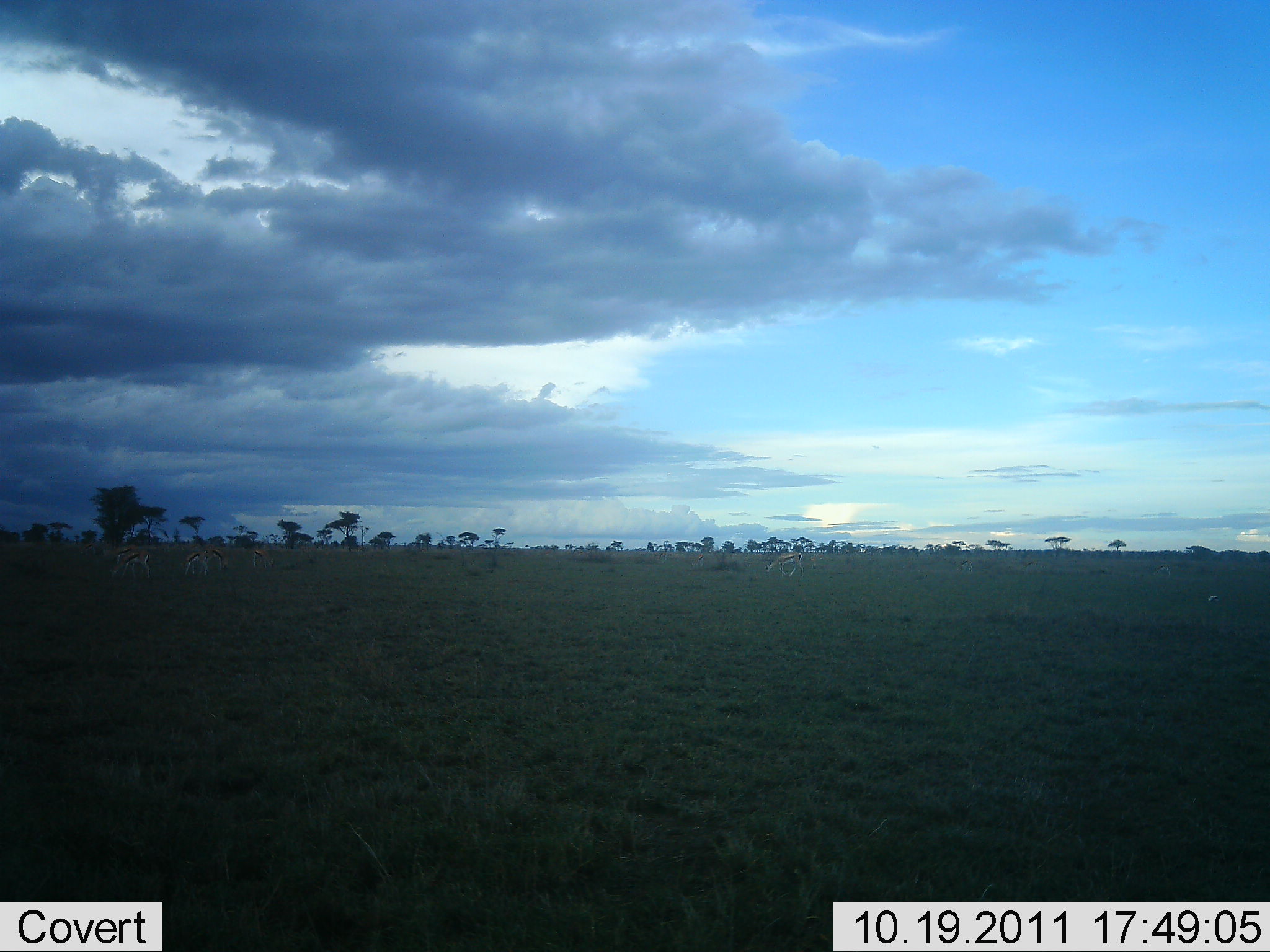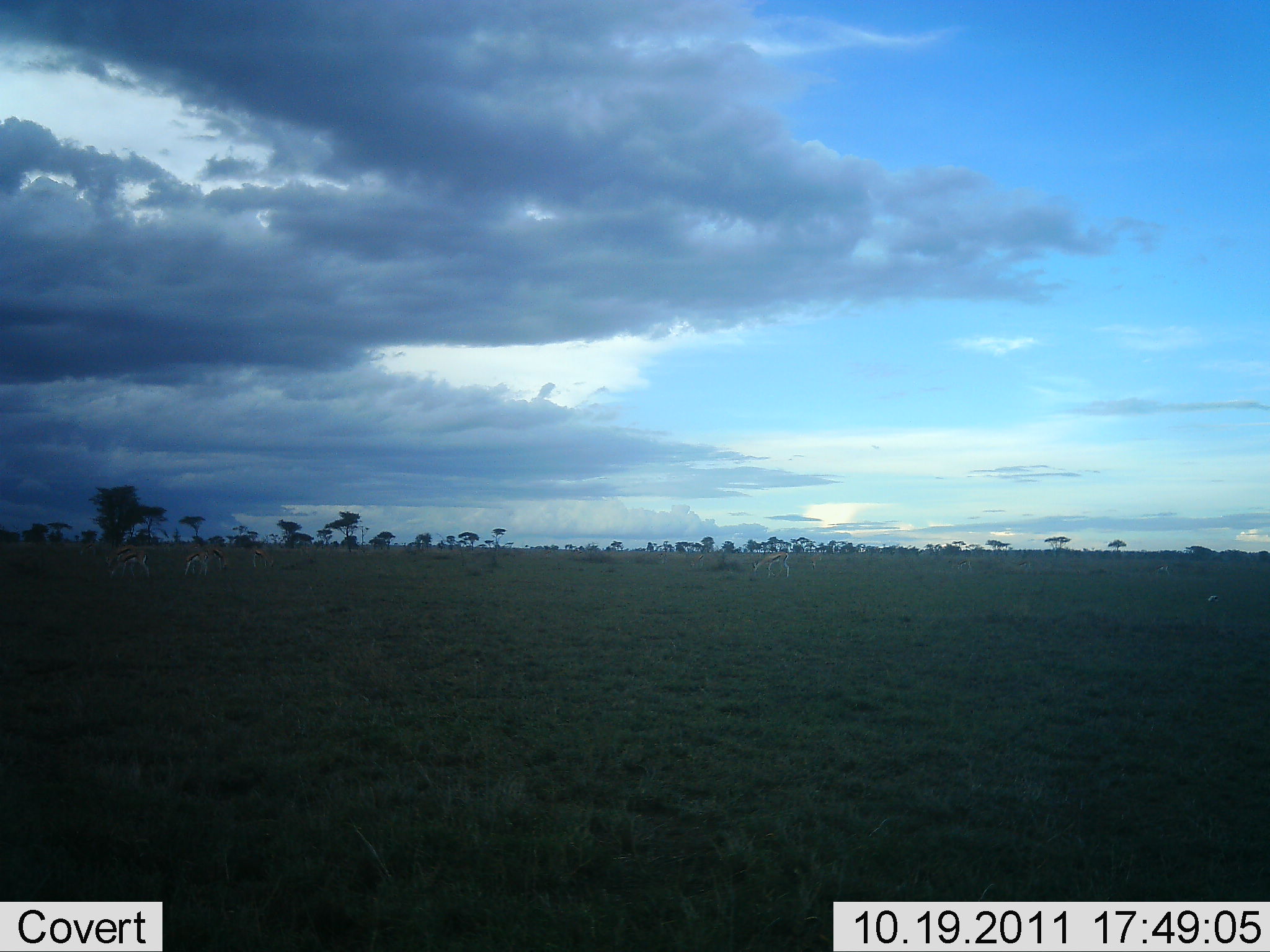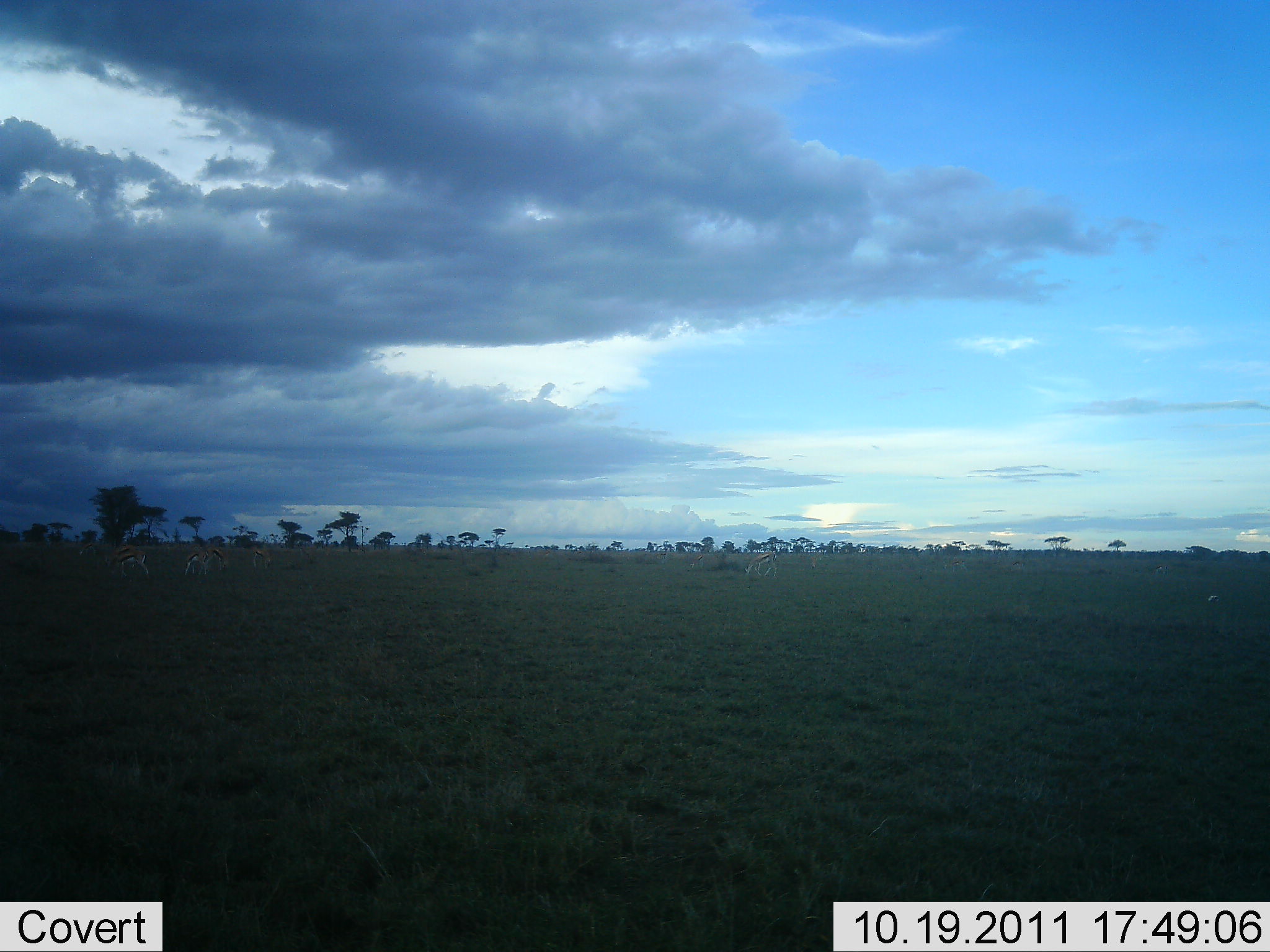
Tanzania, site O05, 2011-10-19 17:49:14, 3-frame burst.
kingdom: Animalia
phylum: Chordata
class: Mammalia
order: Artiodactyla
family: Bovidae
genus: Eudorcas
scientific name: Eudorcas thomsonii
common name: thomson's gazelle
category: gazellethomsons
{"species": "gazellethomsons (thomson's gazelle) (Eudorcas thomsonii)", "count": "5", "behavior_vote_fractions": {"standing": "30%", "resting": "0%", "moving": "30%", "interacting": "0%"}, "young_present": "0%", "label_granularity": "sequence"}